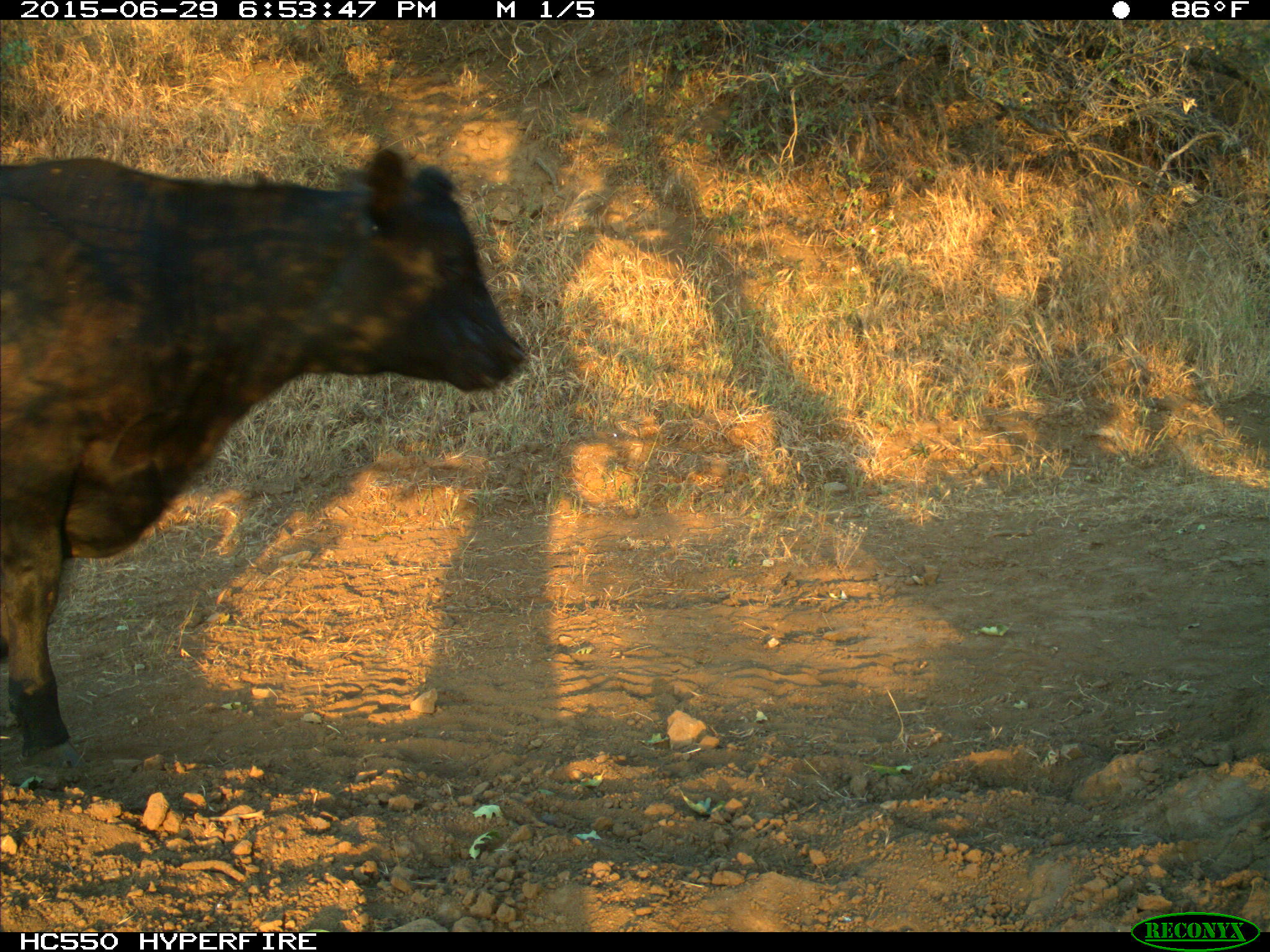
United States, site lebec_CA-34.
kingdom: Animalia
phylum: Chordata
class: Mammalia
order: Artiodactyla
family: Bovidae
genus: Bos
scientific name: Bos taurus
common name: domestic cow